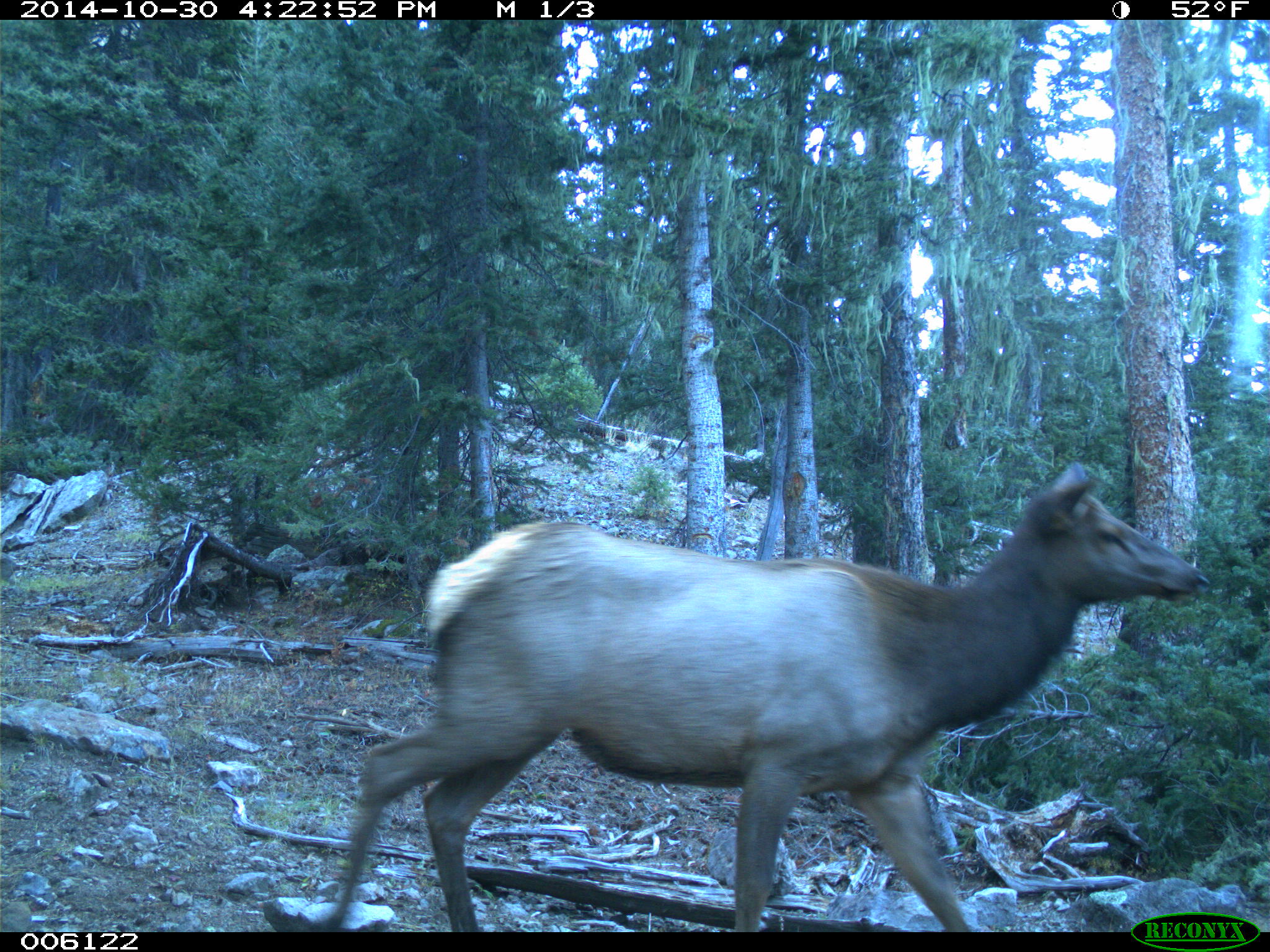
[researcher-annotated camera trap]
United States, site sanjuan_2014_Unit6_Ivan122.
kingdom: Animalia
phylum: Chordata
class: Mammalia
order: Artiodactyla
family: Cervidae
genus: Cervus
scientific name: Cervus elaphus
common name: red deer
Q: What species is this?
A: Cervus elaphus (red deer).